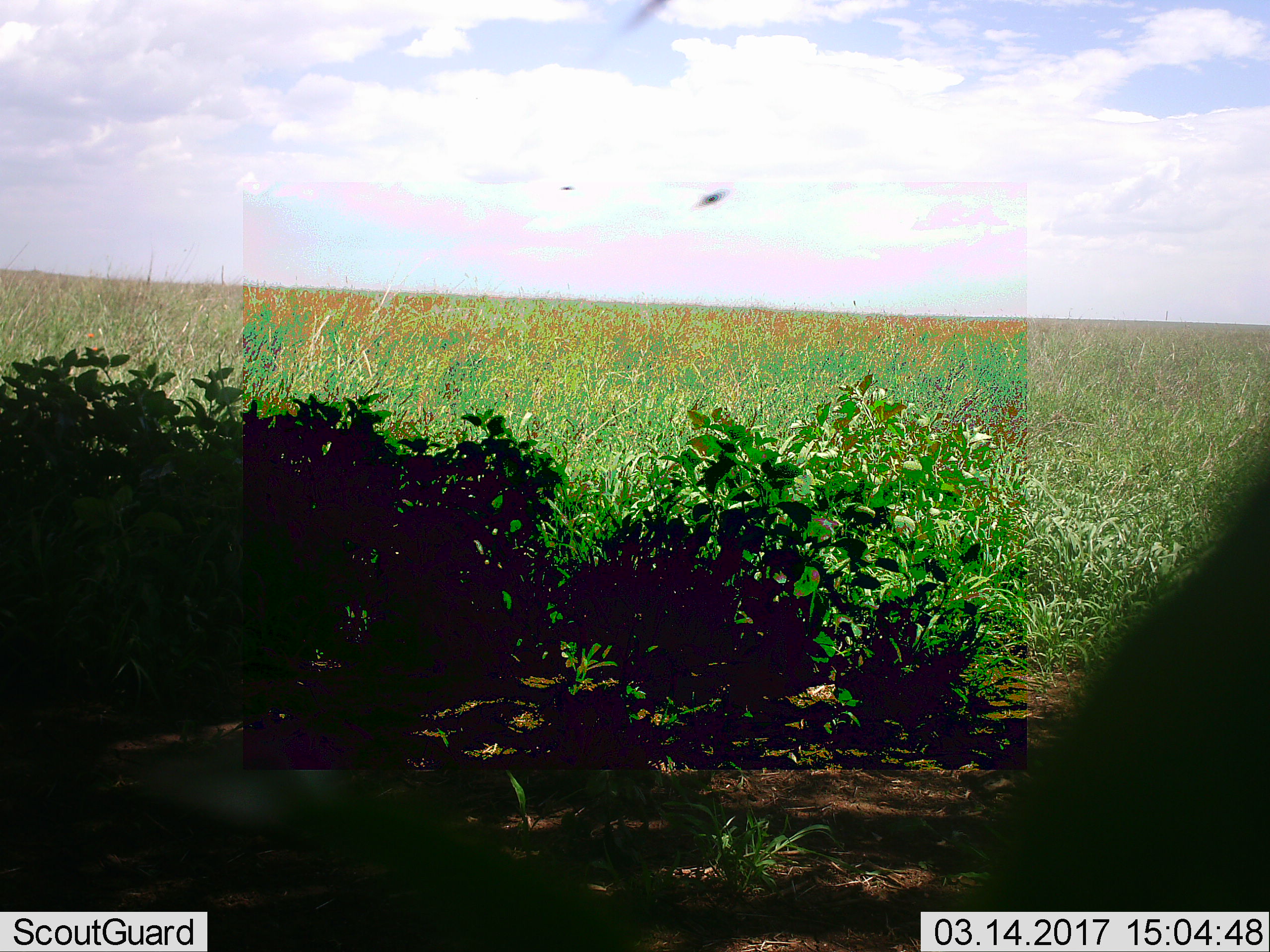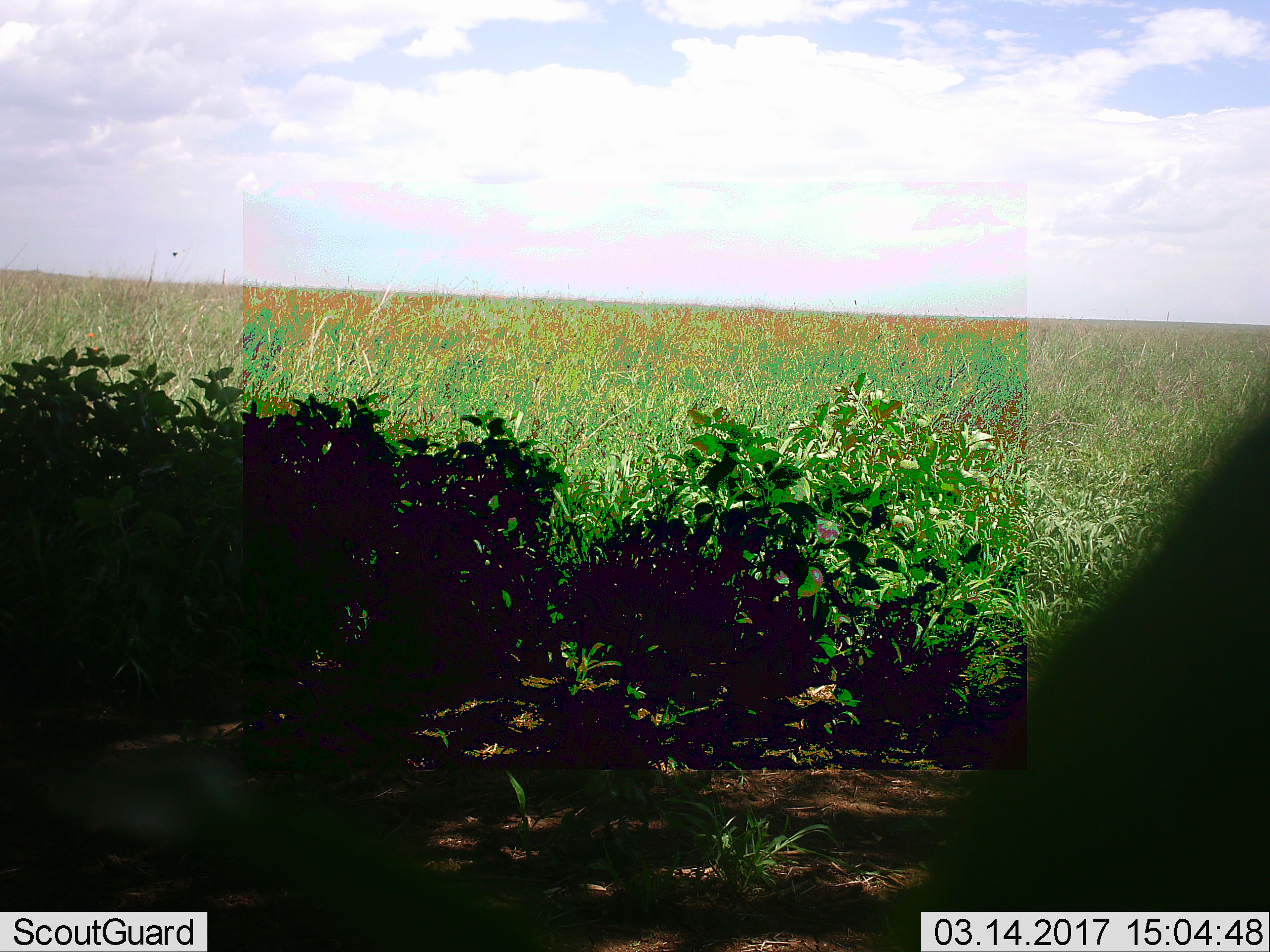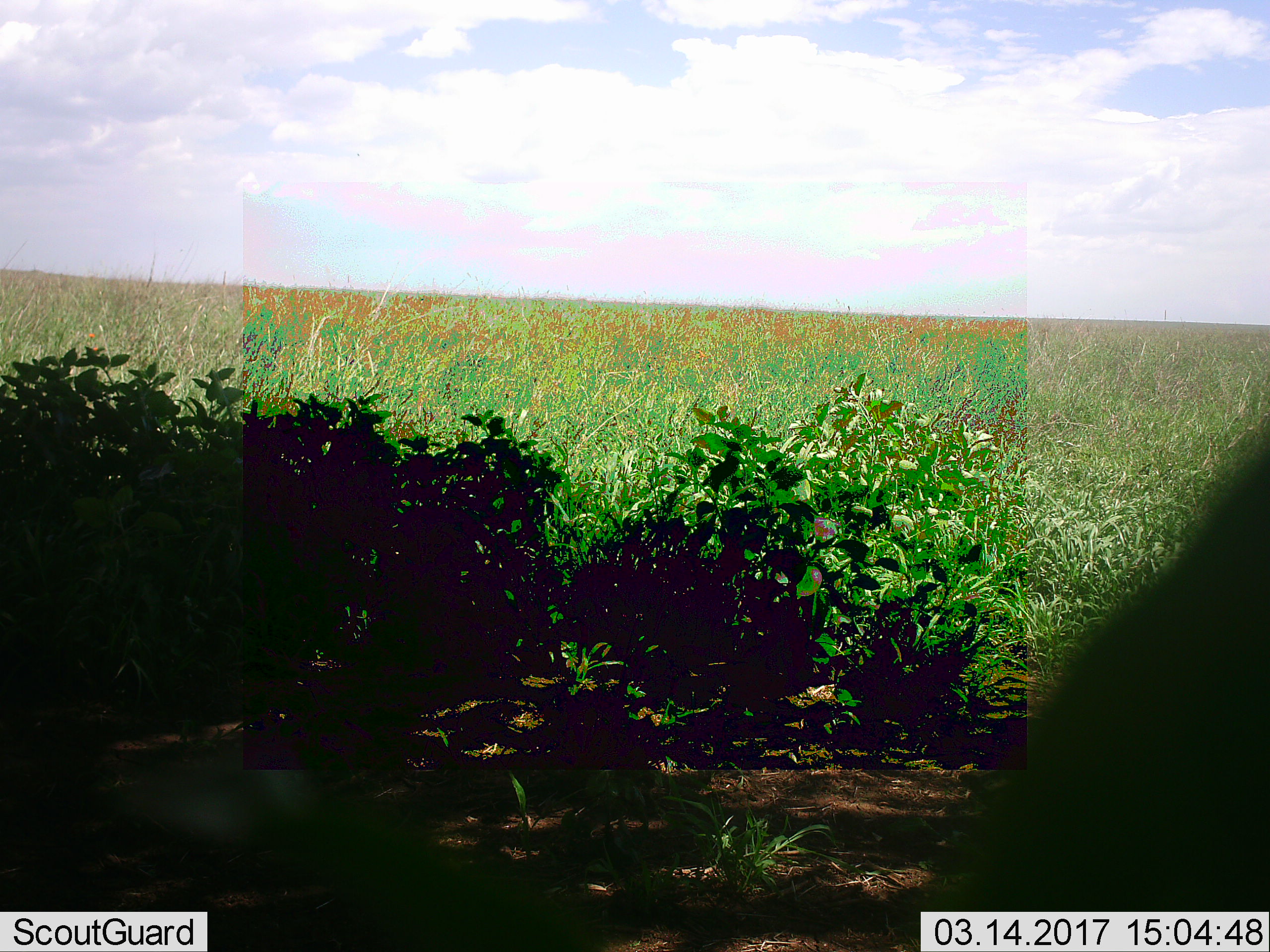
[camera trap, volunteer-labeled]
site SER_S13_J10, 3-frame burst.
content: unidentified animal